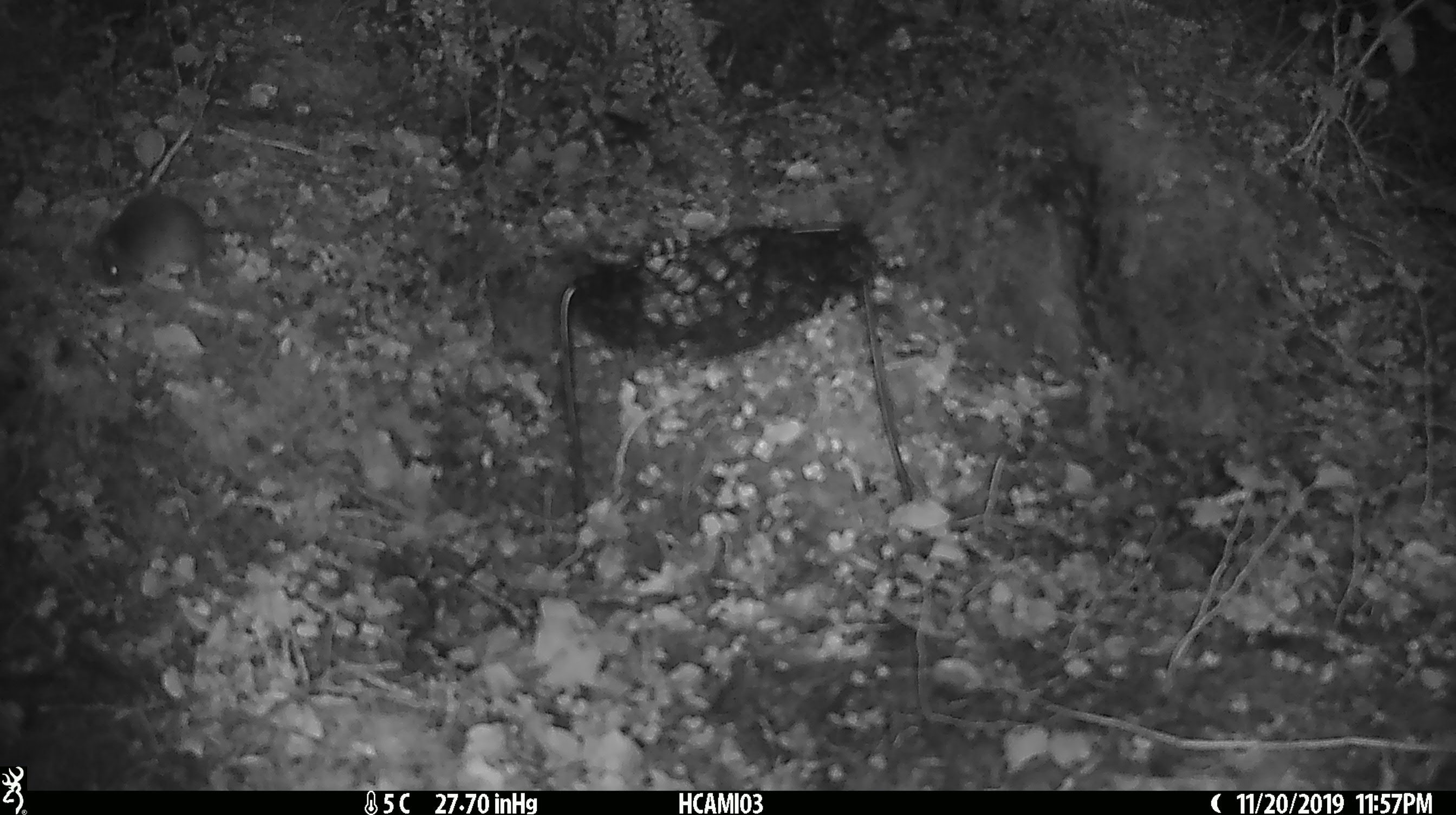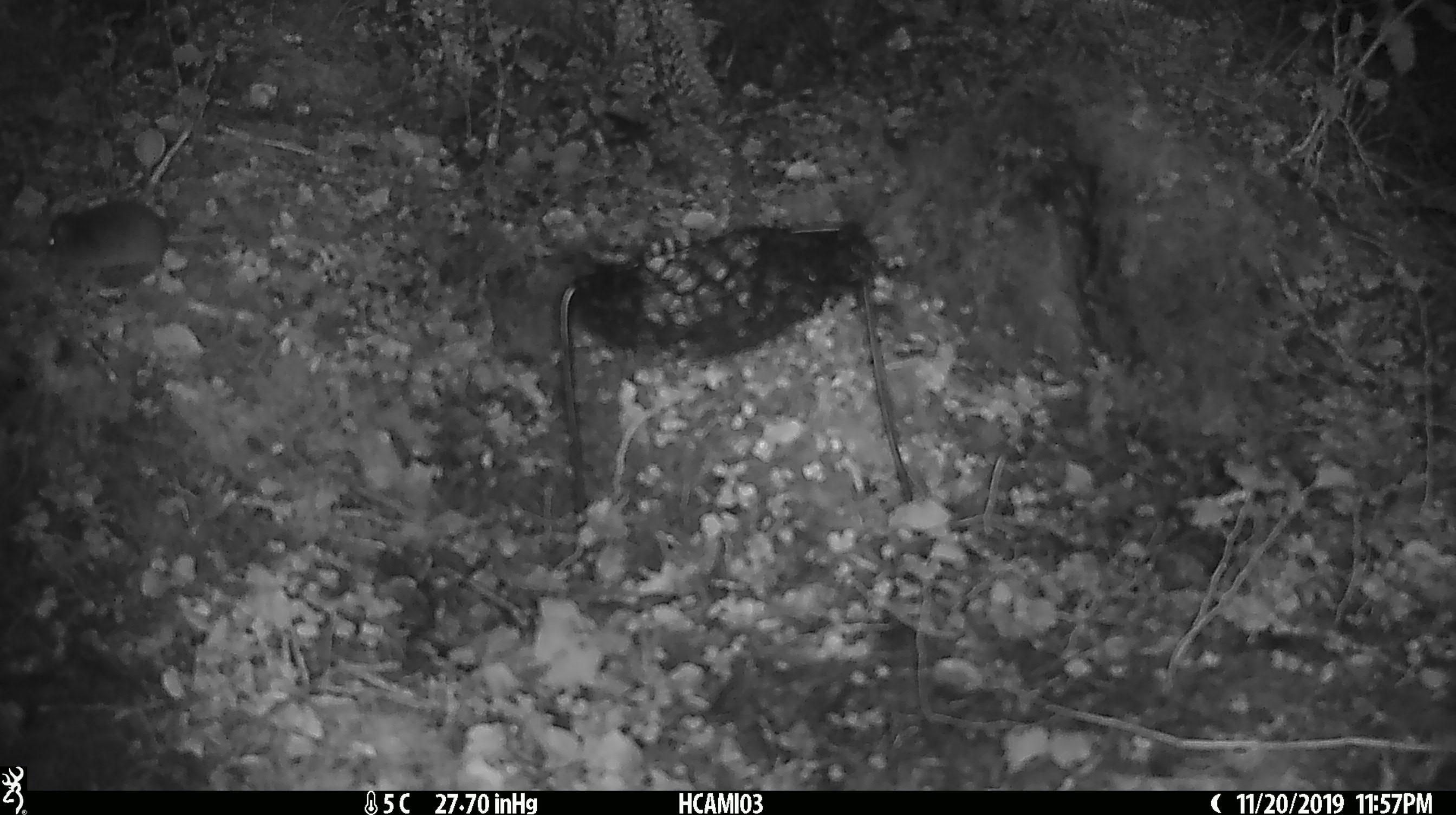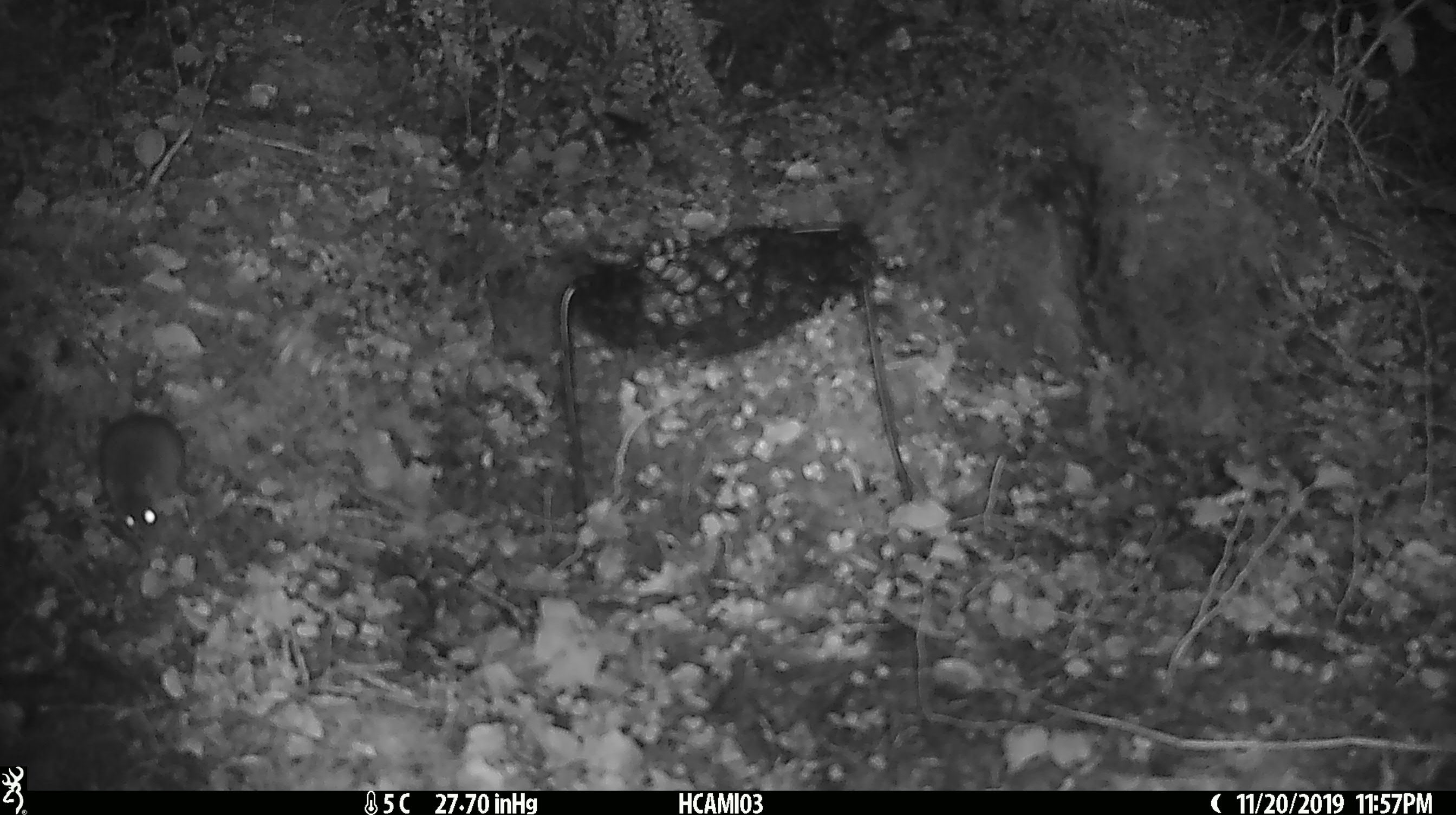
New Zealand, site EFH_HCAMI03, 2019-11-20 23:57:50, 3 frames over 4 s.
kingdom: Animalia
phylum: Chordata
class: Mammalia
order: Rodentia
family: Muridae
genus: Mus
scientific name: Mus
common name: mouse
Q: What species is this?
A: Mouse (Mus).